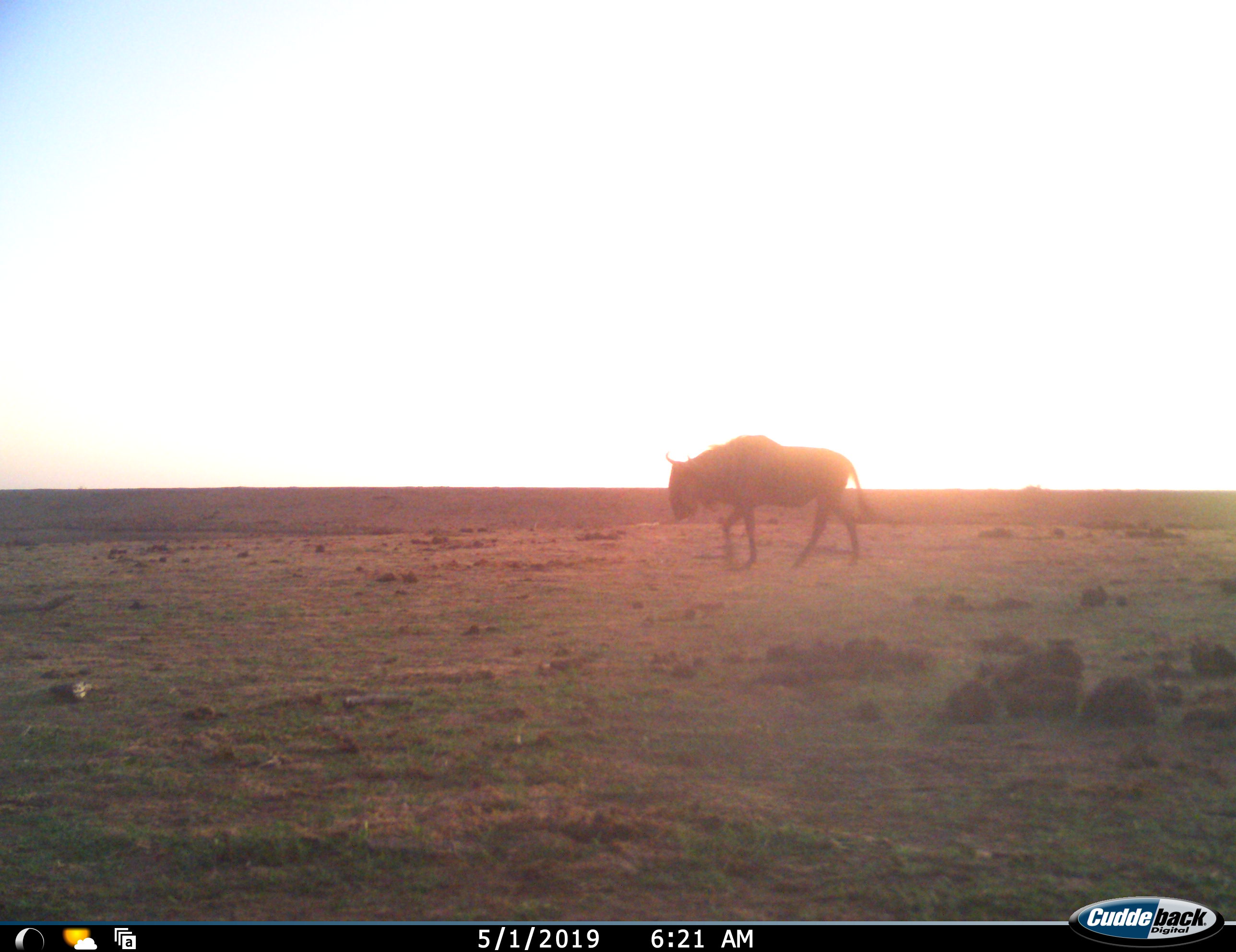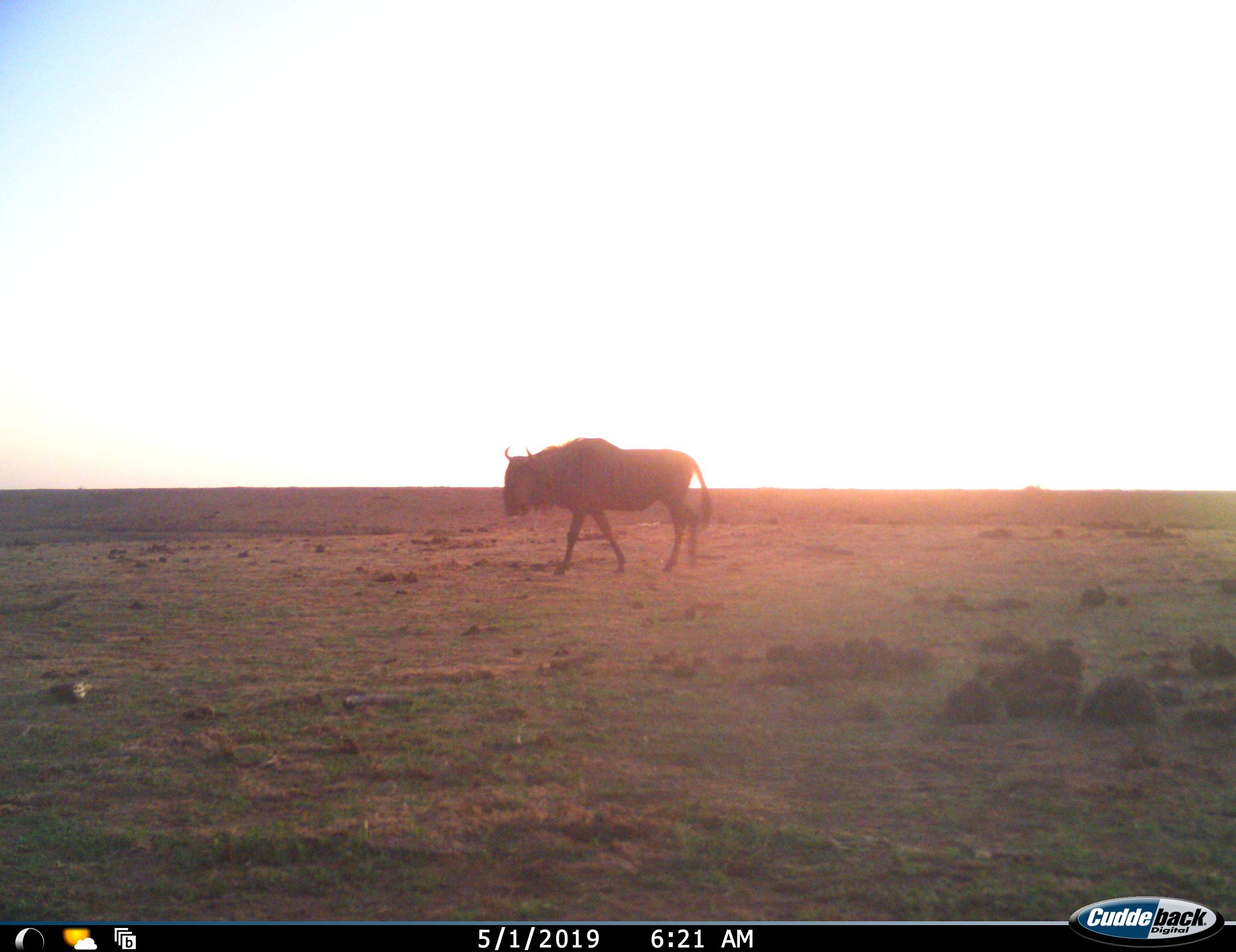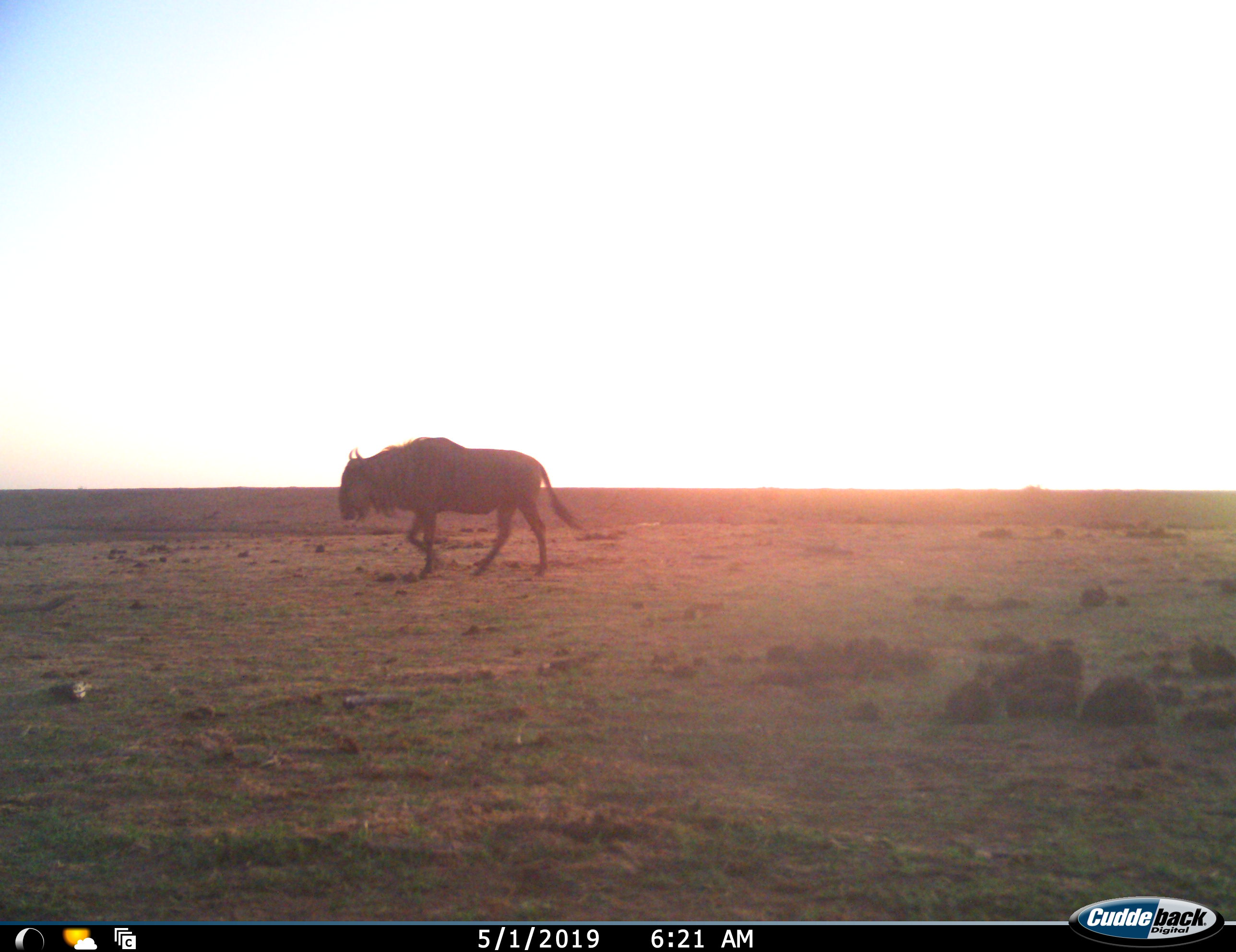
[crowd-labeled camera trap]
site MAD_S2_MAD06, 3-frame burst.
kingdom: Animalia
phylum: Chordata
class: Mammalia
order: Artiodactyla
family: Bovidae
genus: Connochaetes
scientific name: Connochaetes taurinus taurinus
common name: blue wildebeest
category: wildebeestblue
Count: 1.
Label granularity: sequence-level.